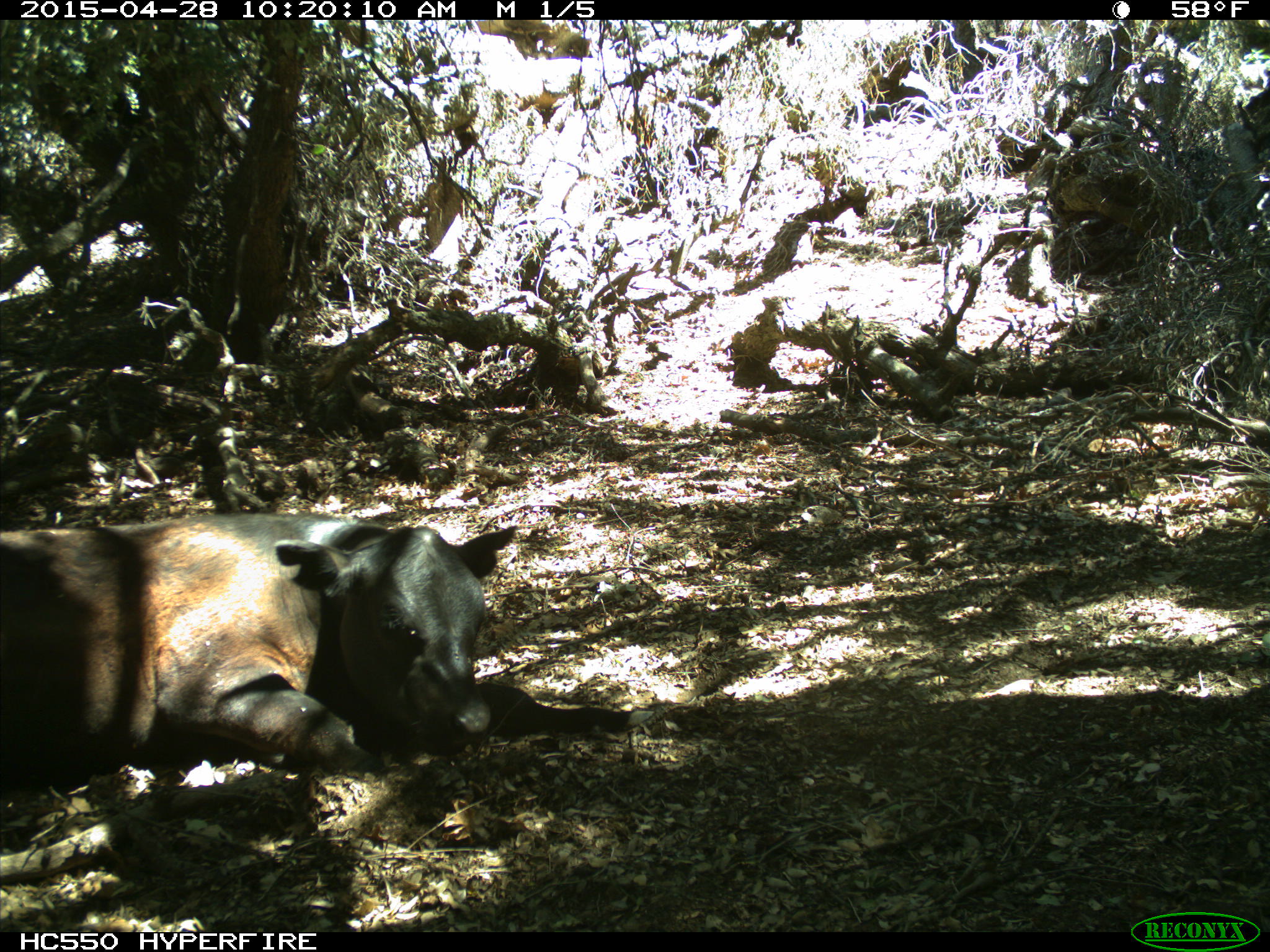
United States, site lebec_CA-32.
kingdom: Animalia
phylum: Chordata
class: Mammalia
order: Artiodactyla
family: Bovidae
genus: Bos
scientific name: Bos taurus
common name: domestic cow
Bos taurus (domestic cow).